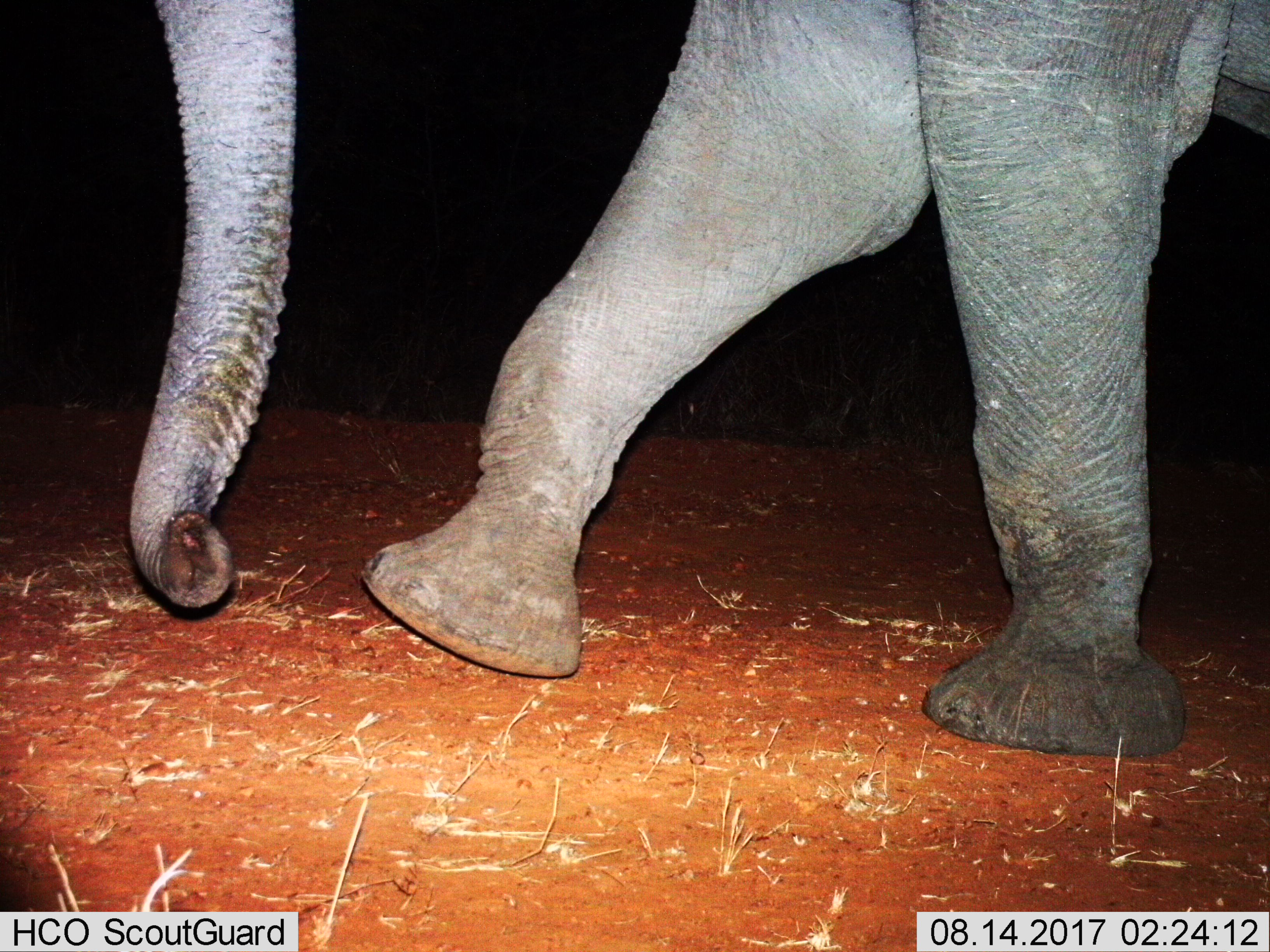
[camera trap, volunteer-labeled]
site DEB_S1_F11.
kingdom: Animalia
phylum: Chordata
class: Mammalia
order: Proboscidea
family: Elephantidae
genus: Loxodonta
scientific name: Loxodonta africana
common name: african bush elephant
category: elephant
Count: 1.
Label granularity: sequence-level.